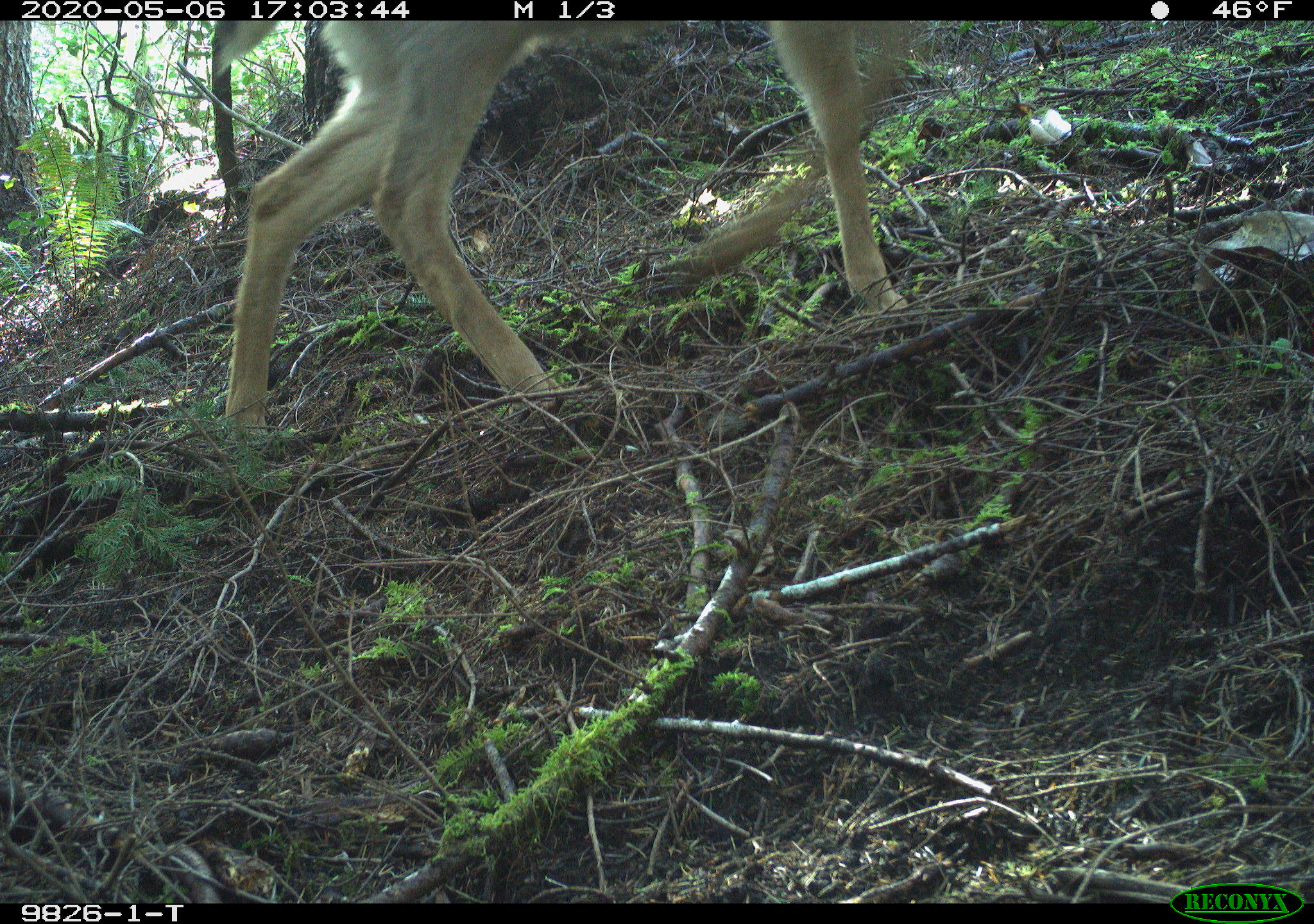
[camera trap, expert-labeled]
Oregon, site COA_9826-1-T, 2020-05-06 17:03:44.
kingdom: Animalia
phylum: Chordata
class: Mammalia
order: Artiodactyla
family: Cervidae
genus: Odocoileus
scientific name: Odocoileus hemionus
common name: black-tailed deer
Black-tailed deer (Odocoileus hemionus).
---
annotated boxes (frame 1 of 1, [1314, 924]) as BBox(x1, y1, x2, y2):
black-tailed deer: BBox(208, 26, 907, 449)